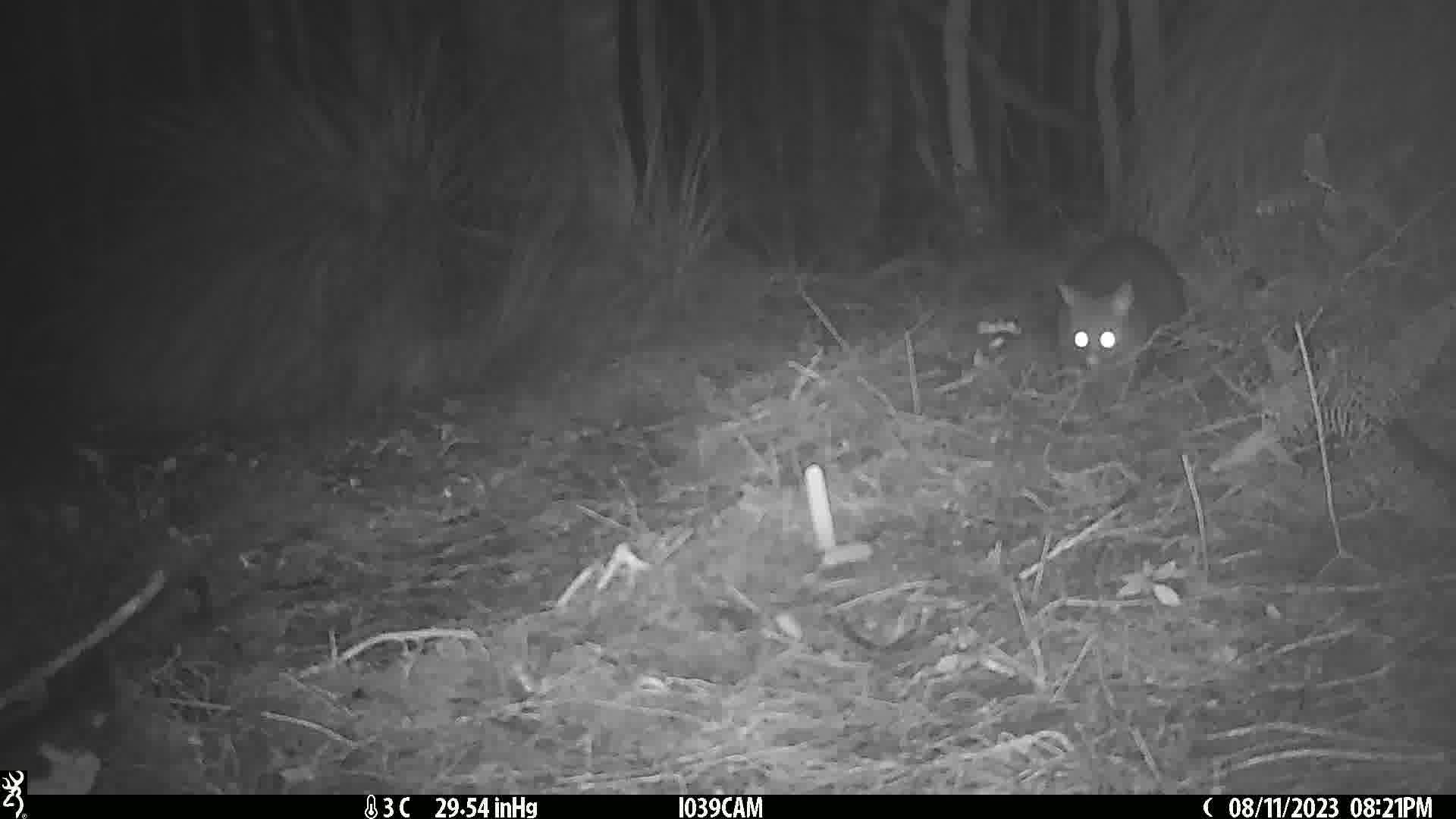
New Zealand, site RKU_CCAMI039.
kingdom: Animalia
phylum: Chordata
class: Mammalia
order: Diprotodontia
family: Phalangeridae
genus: Trichosurus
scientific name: Trichosurus vulpecula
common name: common brushtail possum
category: possum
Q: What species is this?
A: Possum (common brushtail possum) (Trichosurus vulpecula).